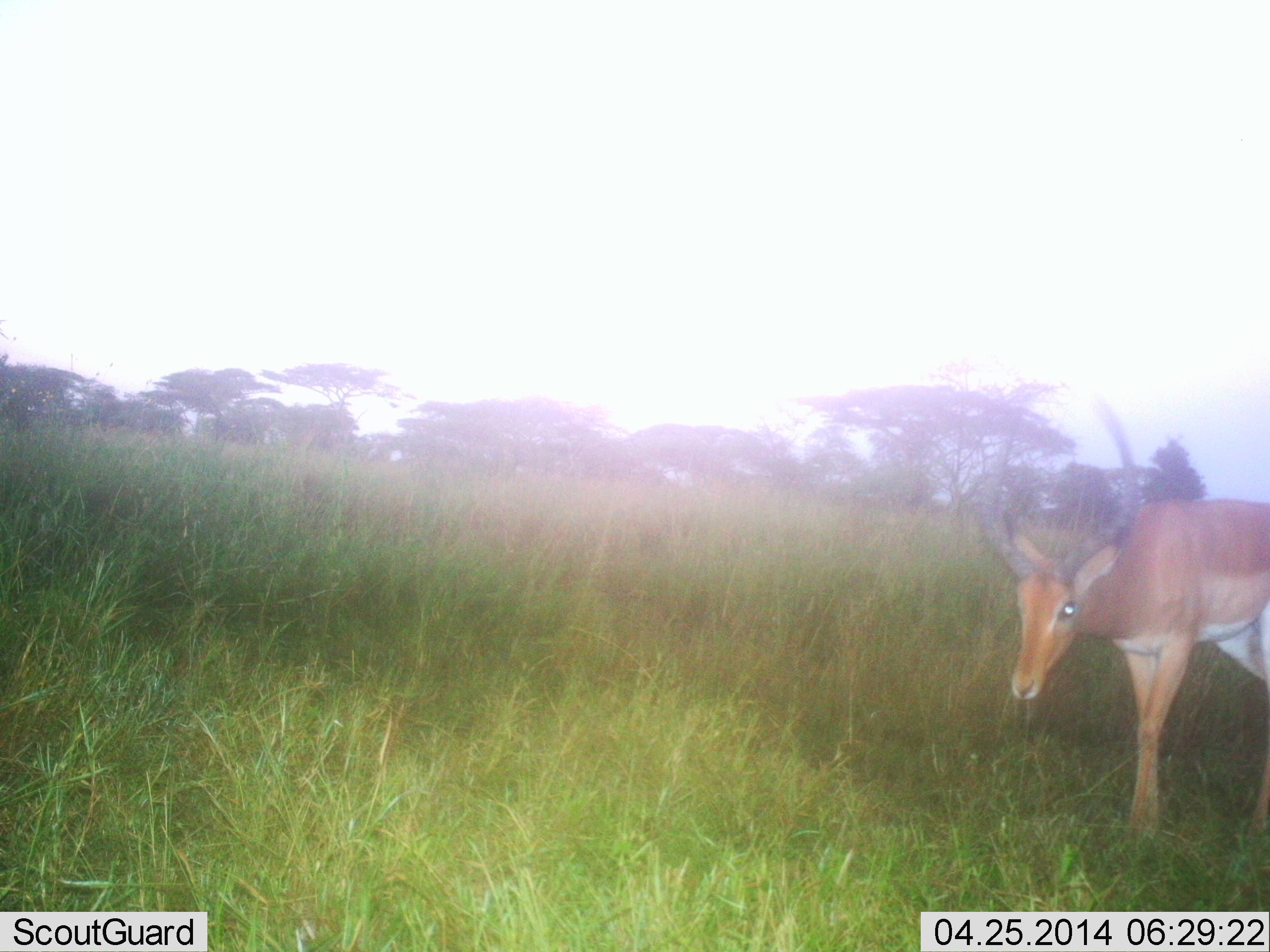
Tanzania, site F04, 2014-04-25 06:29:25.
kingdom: Animalia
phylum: Chordata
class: Mammalia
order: Artiodactyla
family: Bovidae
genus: Aepyceros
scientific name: Aepyceros melampus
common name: impala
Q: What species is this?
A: Impala (Aepyceros melampus).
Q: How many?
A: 1.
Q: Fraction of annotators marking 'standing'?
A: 70%.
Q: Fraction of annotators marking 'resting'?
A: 0%.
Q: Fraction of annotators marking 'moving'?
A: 30%.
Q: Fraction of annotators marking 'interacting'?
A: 0%.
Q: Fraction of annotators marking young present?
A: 0%.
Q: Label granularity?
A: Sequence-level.